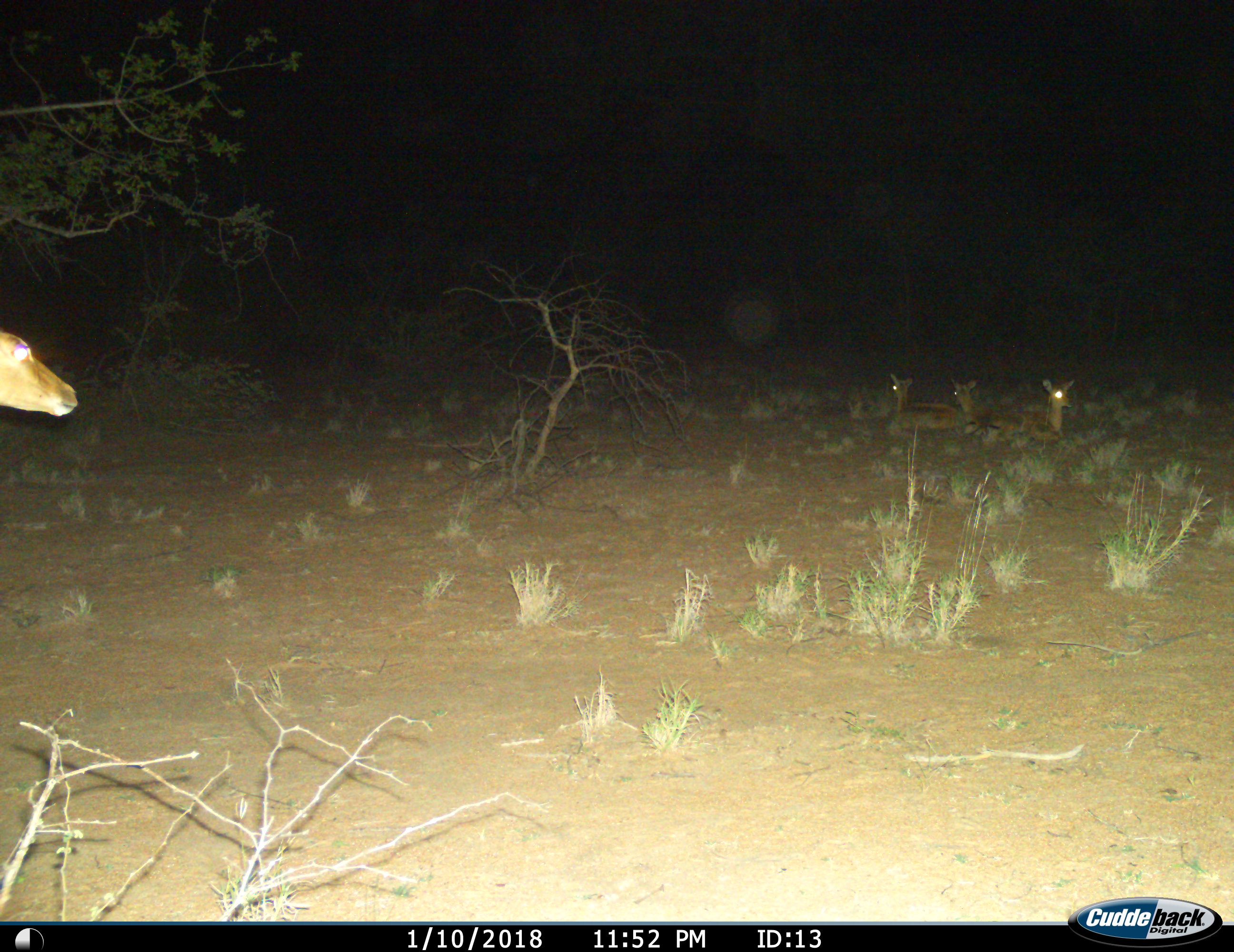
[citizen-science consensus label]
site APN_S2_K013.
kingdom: Animalia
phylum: Chordata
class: Mammalia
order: Artiodactyla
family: Bovidae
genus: Aepyceros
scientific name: Aepyceros melampus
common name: impala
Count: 4.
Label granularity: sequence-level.